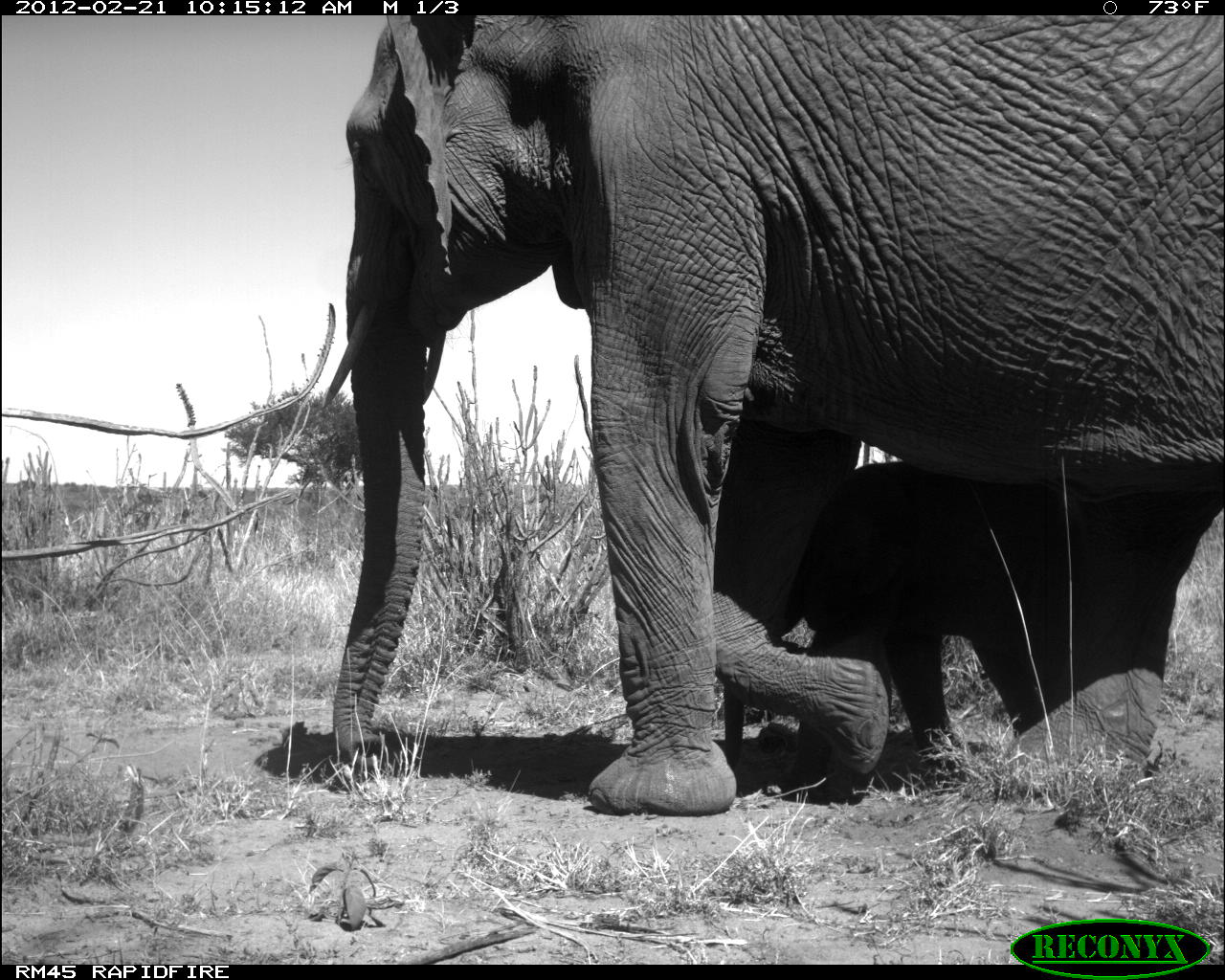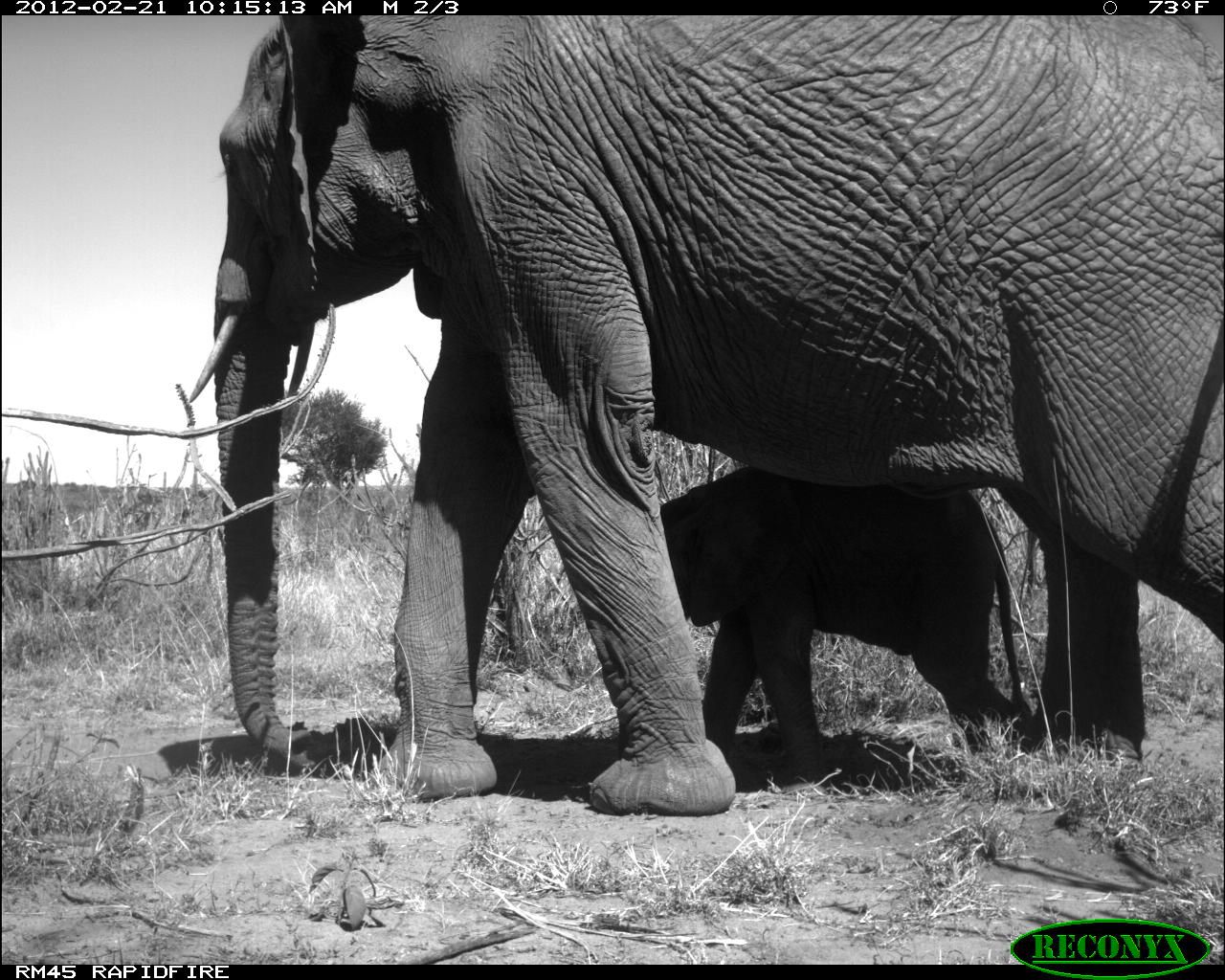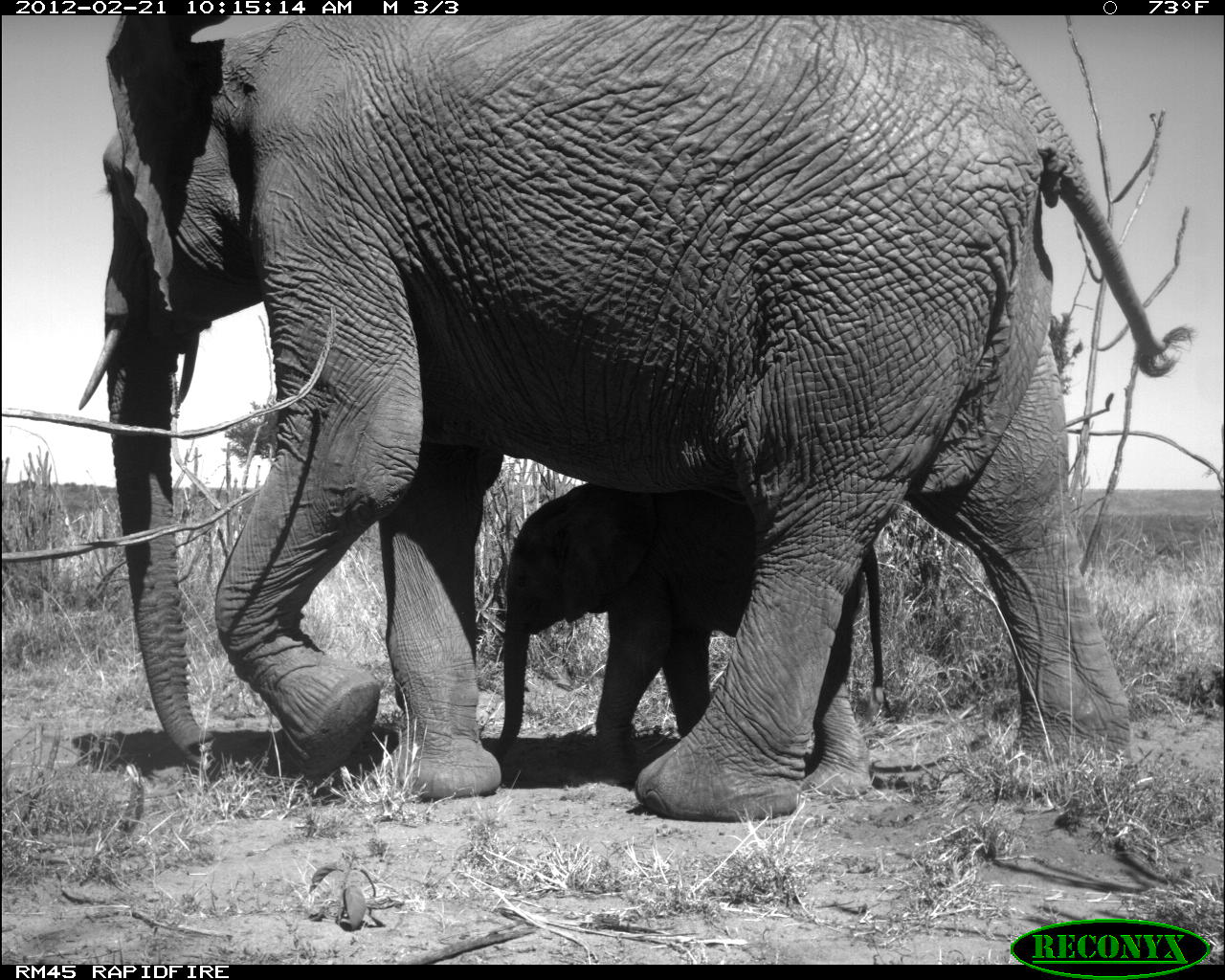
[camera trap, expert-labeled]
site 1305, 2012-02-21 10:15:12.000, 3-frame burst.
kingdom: Animalia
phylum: Chordata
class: Mammalia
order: Proboscidea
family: Elephantidae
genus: Loxodonta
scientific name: Loxodonta africana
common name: african bush elephant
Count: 2.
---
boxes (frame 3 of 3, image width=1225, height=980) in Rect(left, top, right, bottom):
loxodonta africana: Rect(78, 15, 1198, 824); Rect(493, 482, 887, 801)